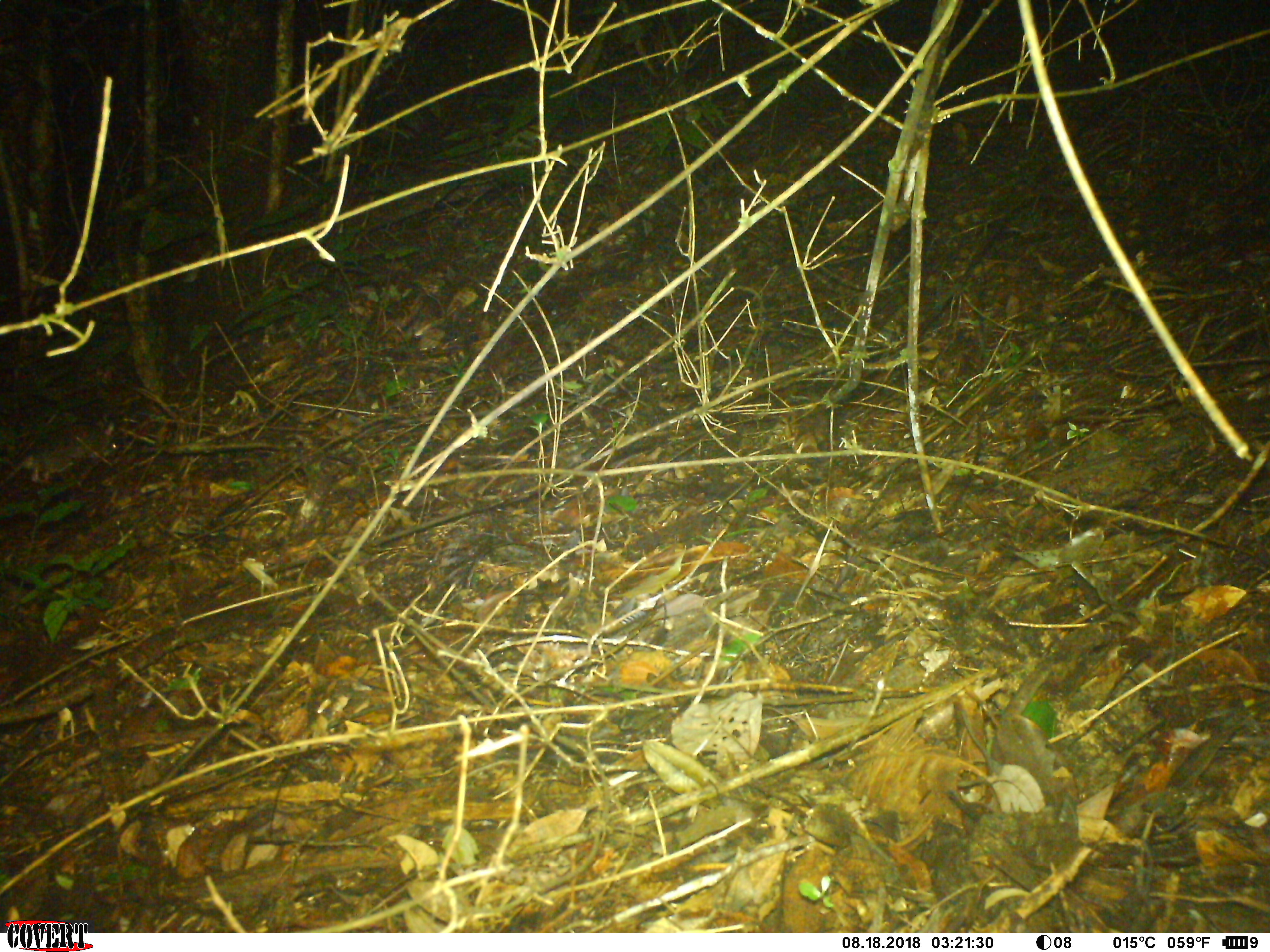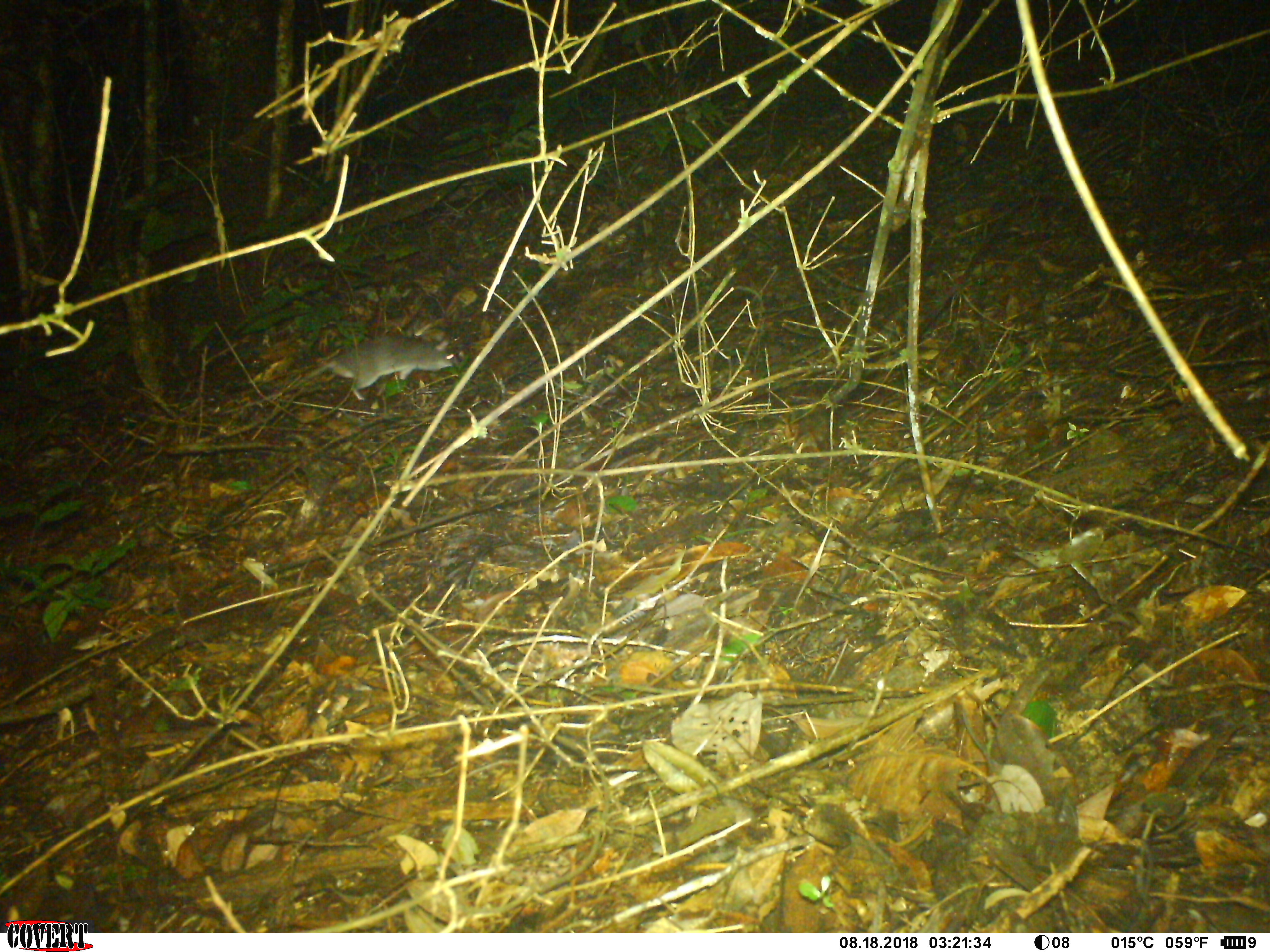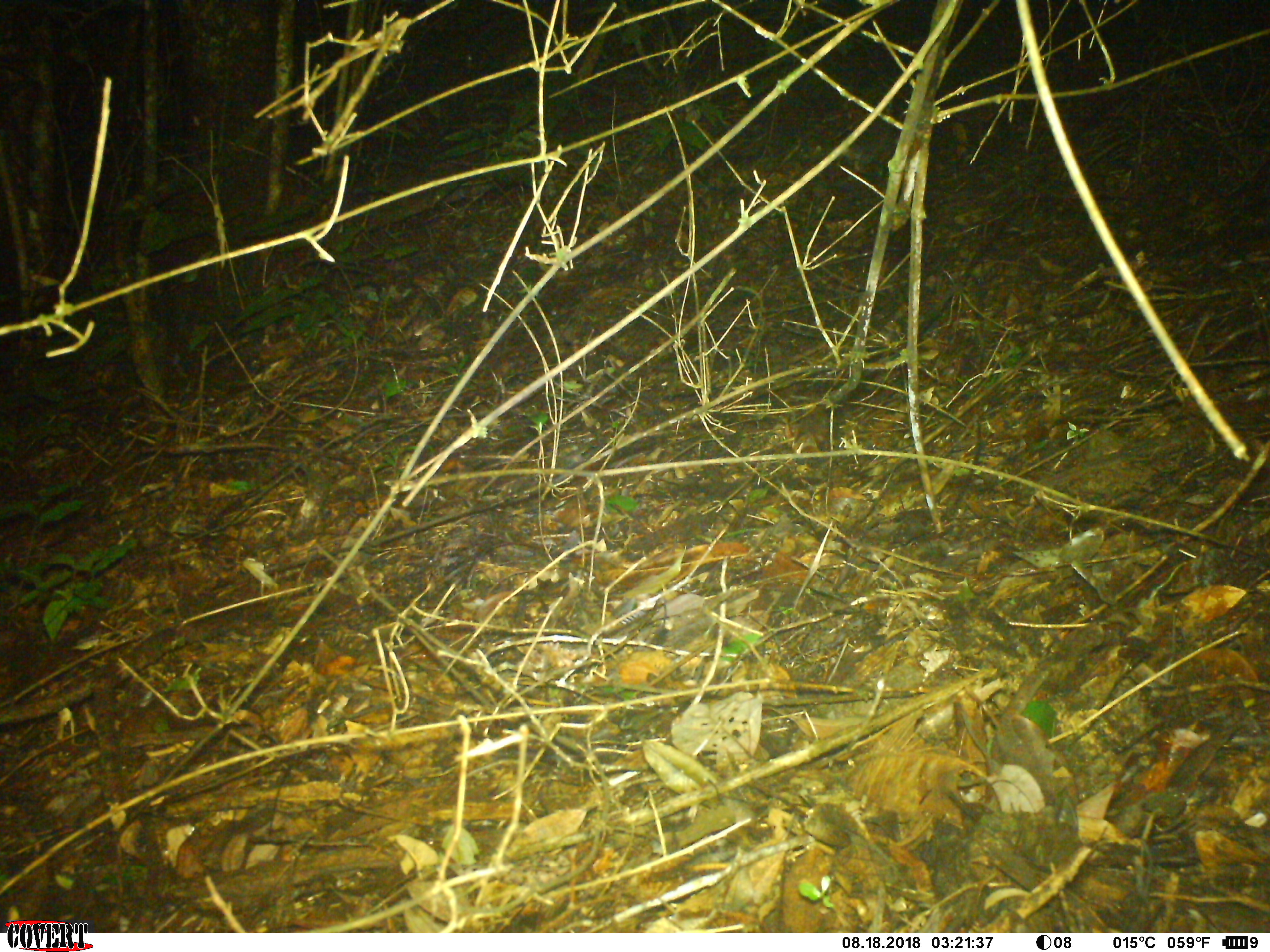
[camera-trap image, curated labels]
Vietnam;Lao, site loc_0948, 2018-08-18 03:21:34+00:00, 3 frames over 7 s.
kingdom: Animalia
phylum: Chordata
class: Mammalia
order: Rodentia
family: Muridae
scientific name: Muridae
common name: old-world mice and rats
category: unidentified murid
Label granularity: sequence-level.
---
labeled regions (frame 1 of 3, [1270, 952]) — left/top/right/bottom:
unidentified murid: 0/421/120/483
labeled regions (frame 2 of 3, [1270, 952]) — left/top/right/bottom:
unidentified murid: 284/334/453/400